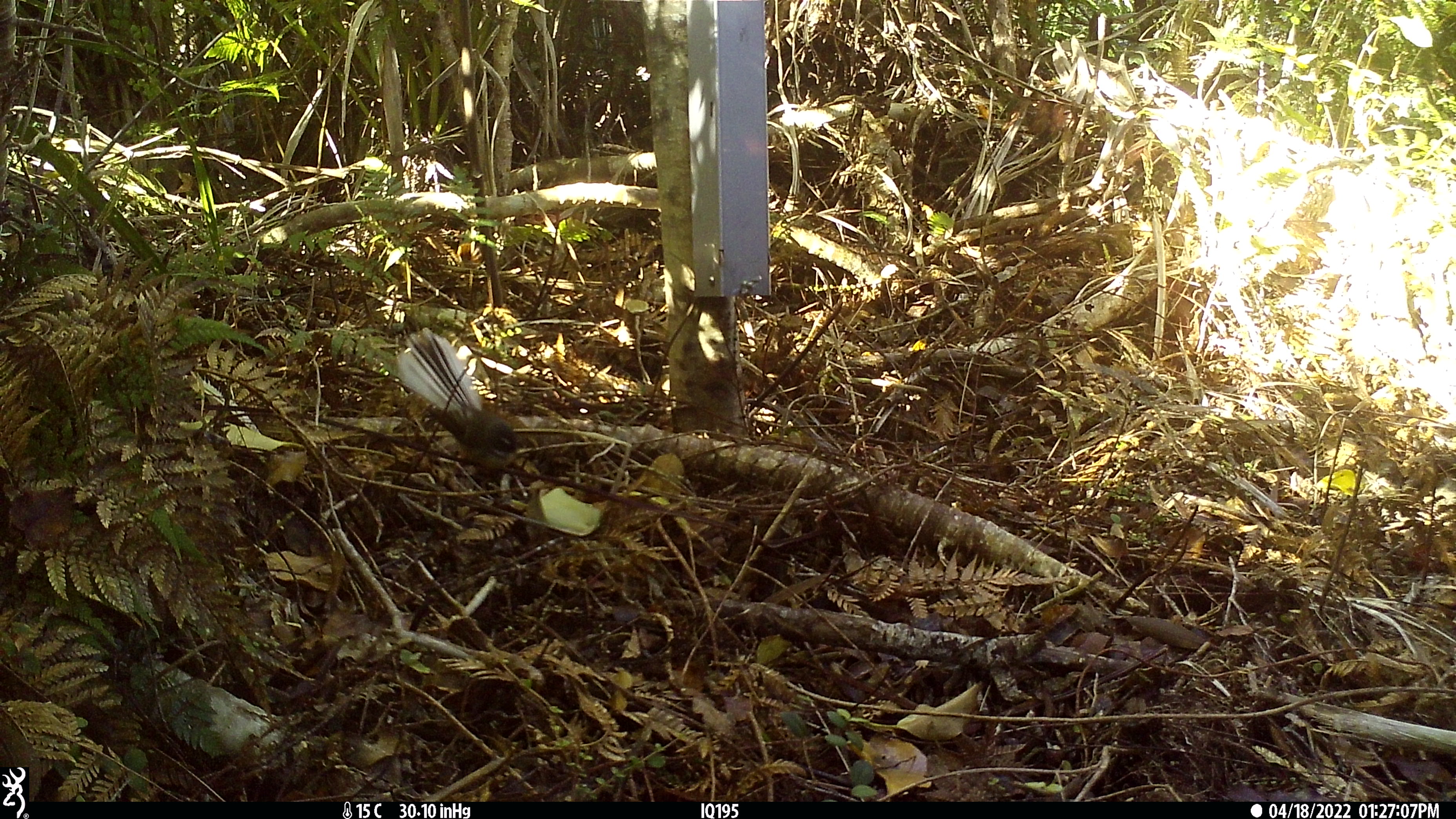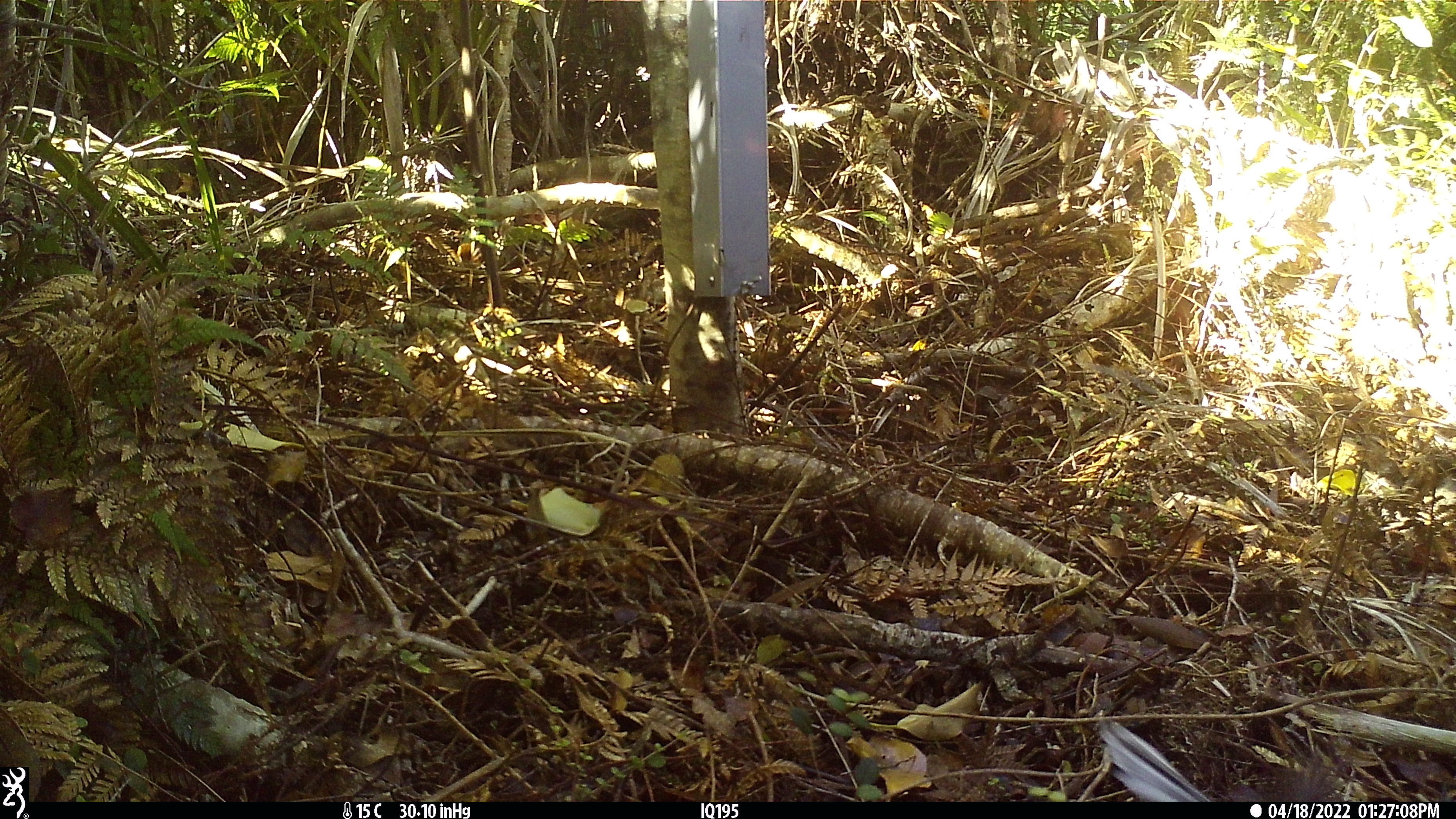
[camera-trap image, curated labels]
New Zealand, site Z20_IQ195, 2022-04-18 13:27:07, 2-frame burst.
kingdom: Animalia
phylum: Chordata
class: Aves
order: Passeriformes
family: Rhipiduridae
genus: Rhipidura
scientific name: Rhipidura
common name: fantails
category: fantail